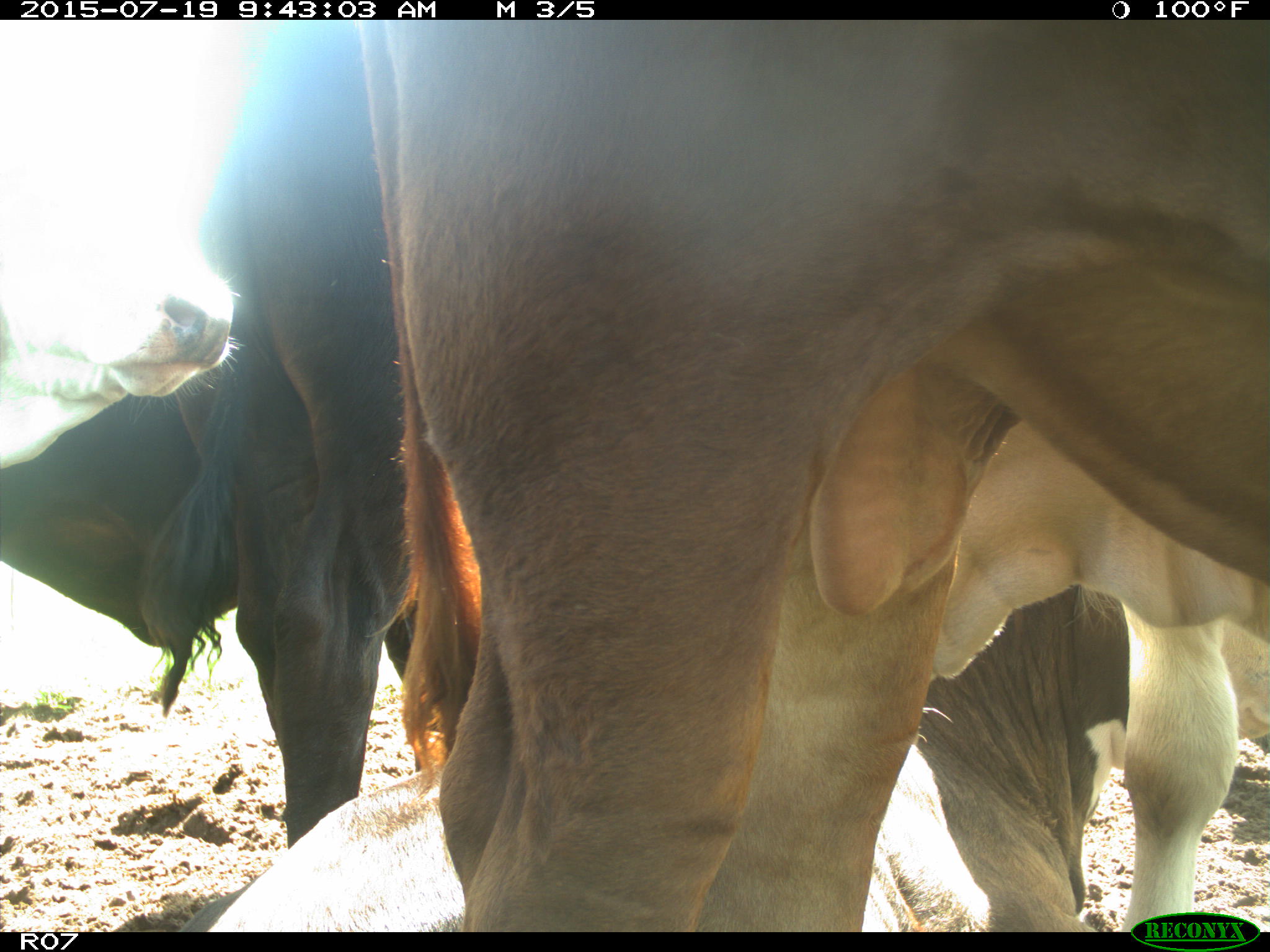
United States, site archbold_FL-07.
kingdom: Animalia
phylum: Chordata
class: Mammalia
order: Artiodactyla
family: Bovidae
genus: Bos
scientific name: Bos taurus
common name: domestic cow